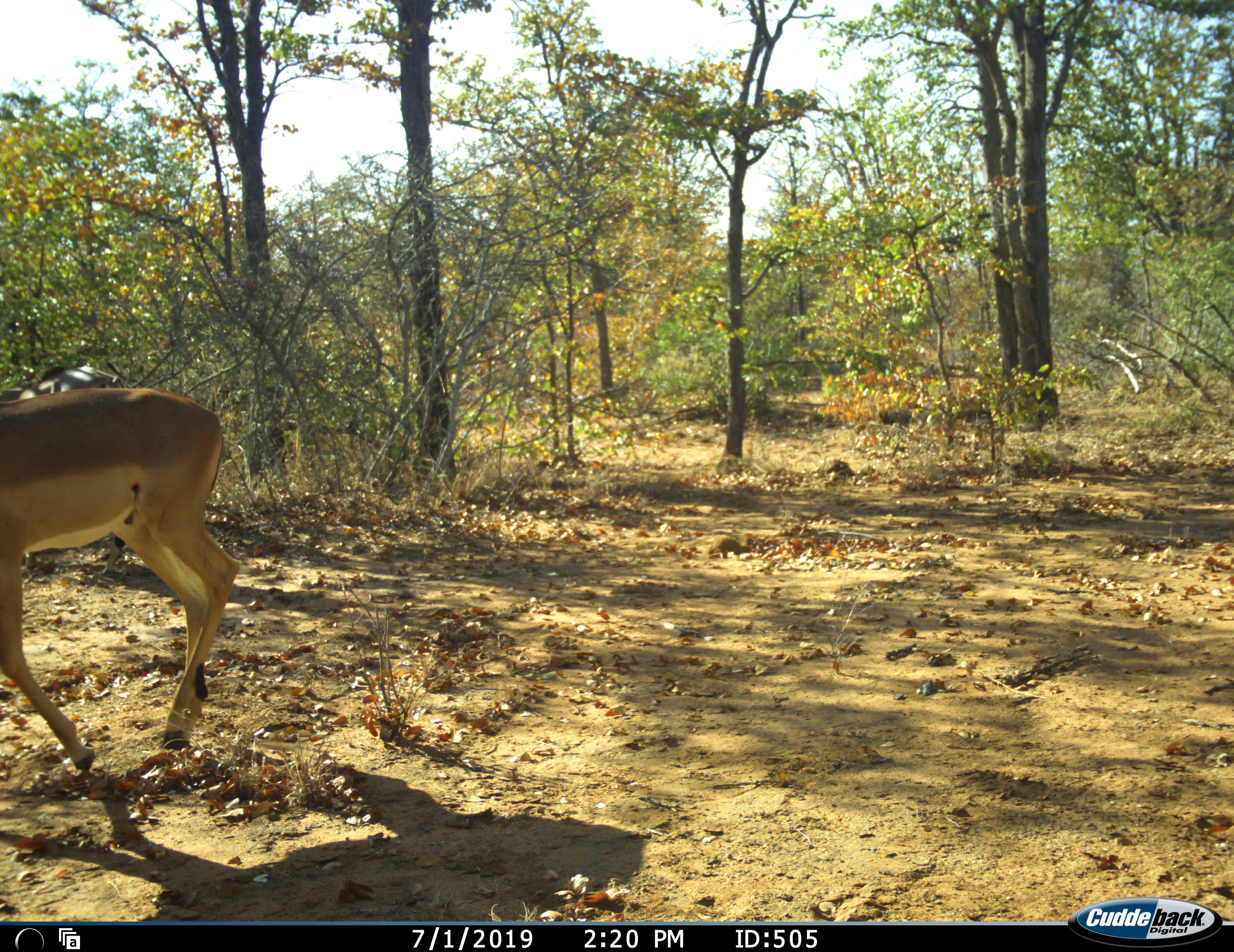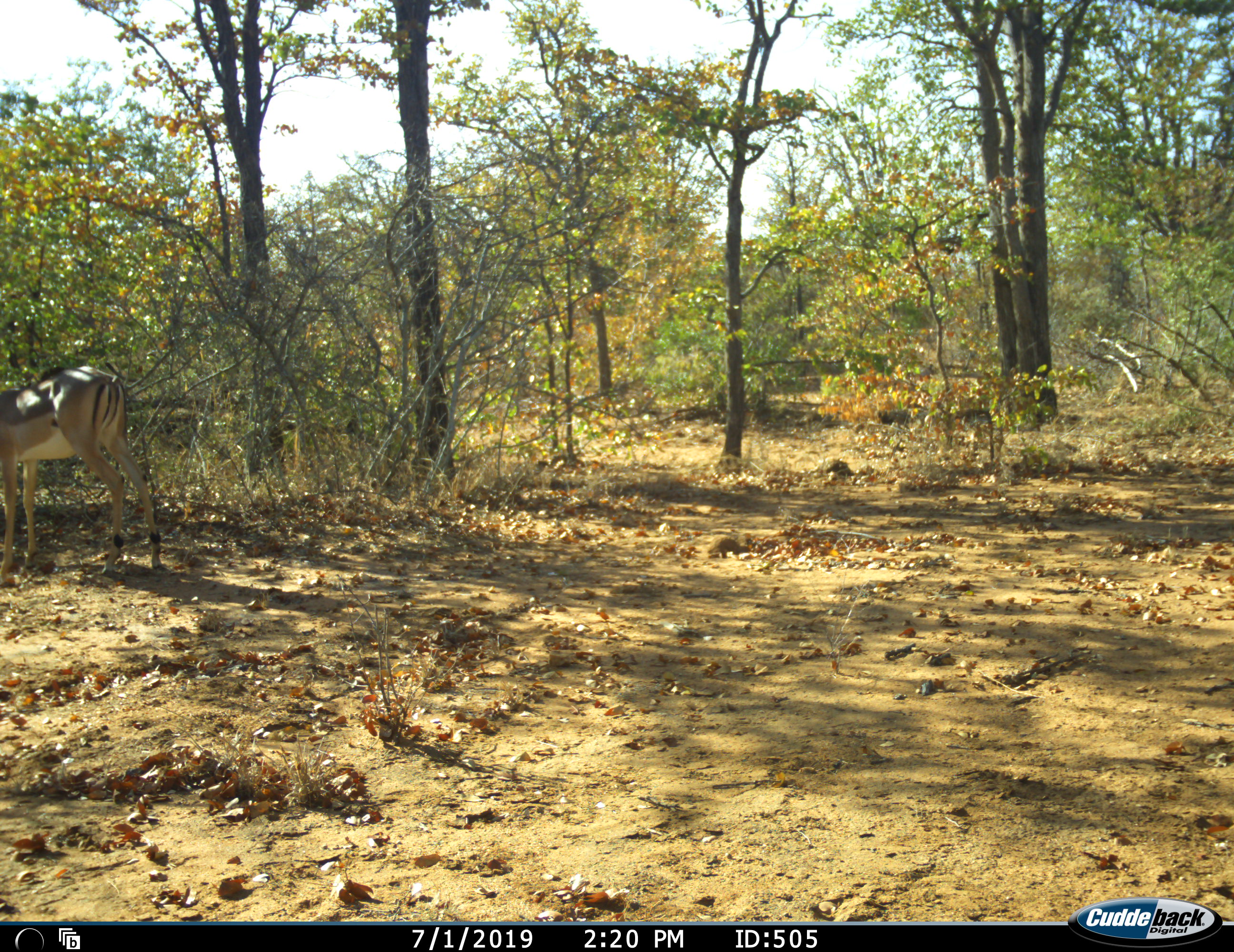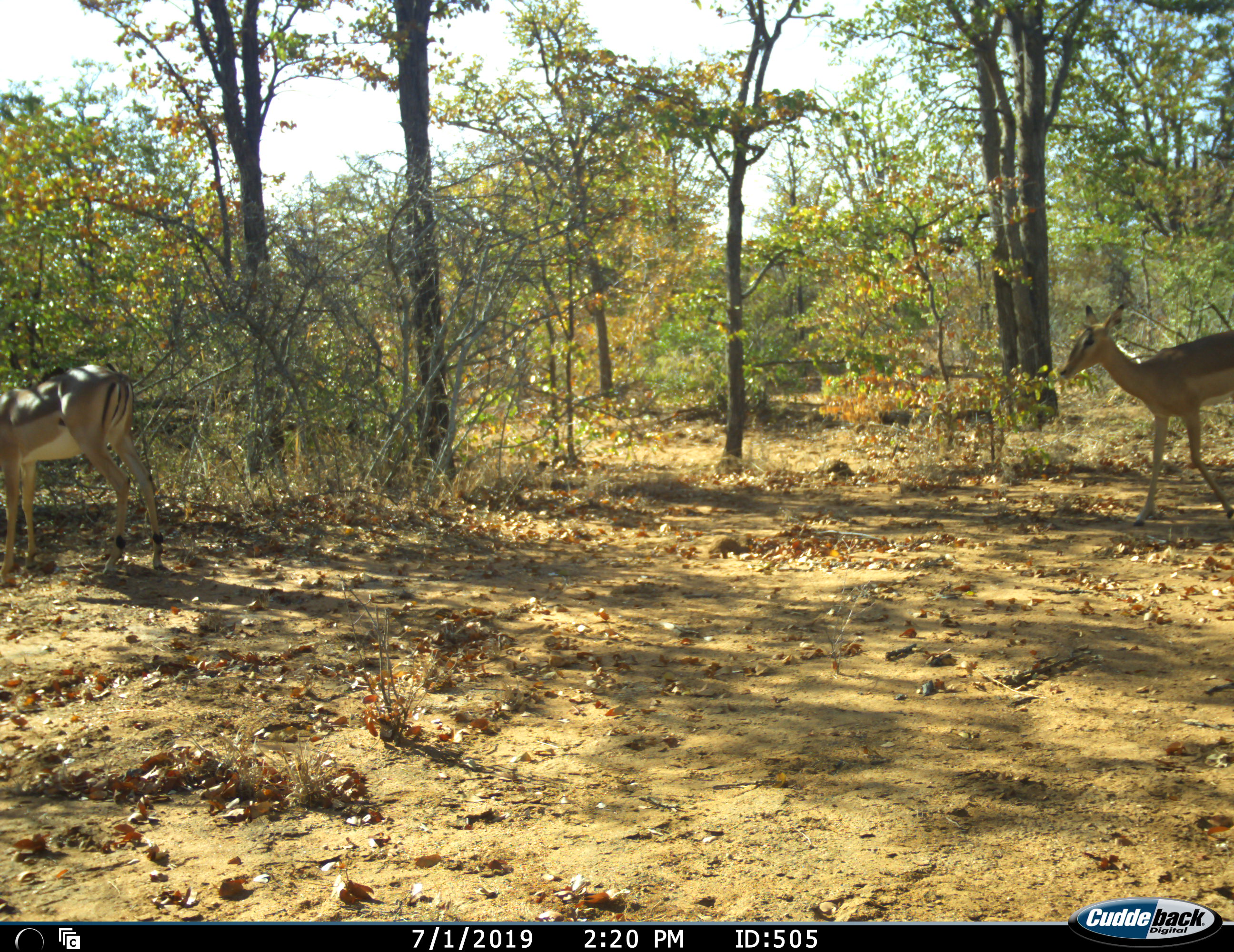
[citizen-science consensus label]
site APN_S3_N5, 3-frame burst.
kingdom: Animalia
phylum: Chordata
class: Mammalia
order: Artiodactyla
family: Bovidae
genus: Aepyceros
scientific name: Aepyceros melampus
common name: impala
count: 3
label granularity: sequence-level